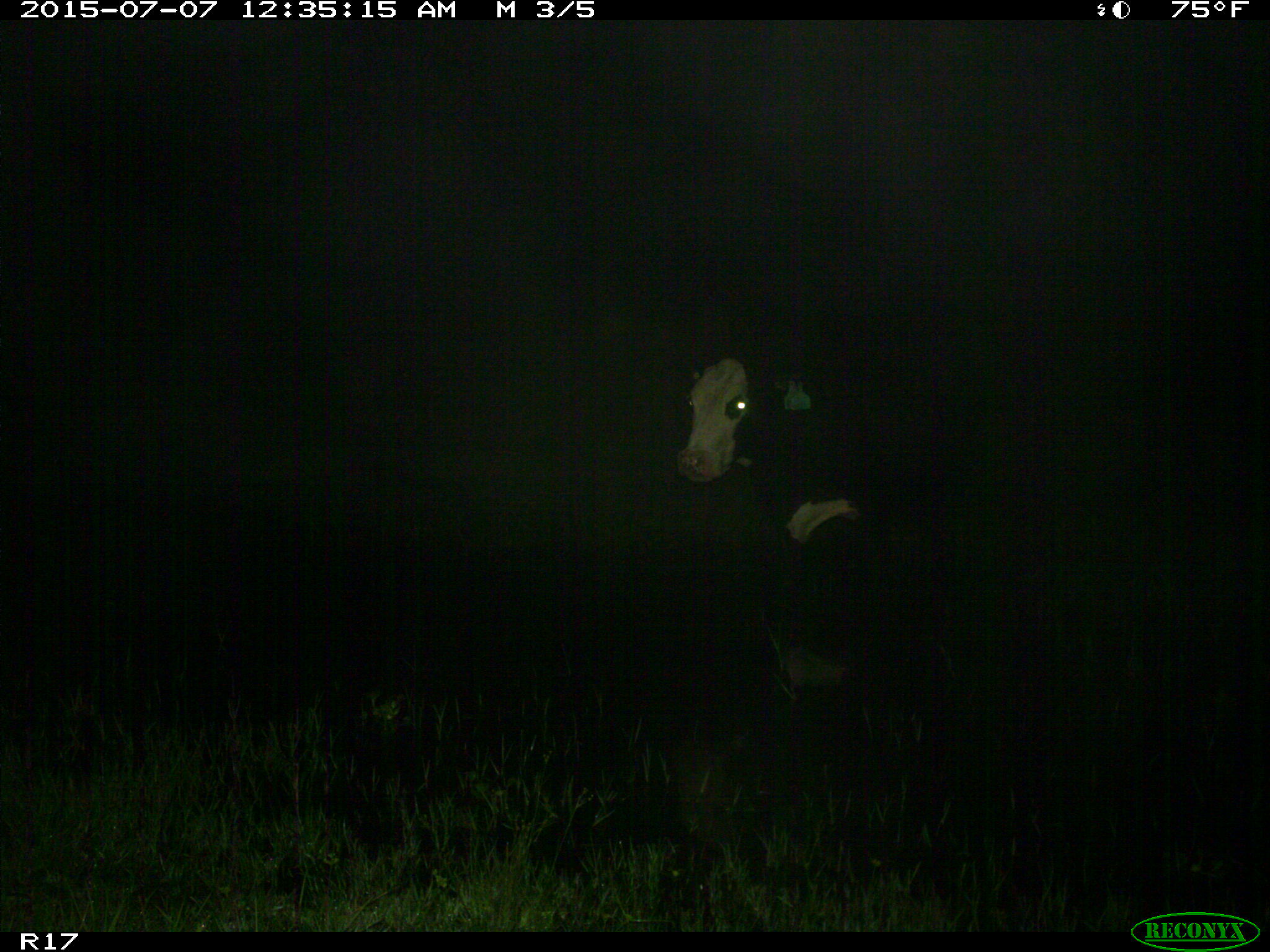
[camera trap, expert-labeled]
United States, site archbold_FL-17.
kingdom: Animalia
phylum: Chordata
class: Mammalia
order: Artiodactyla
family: Bovidae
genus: Bos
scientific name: Bos taurus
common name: domestic cow